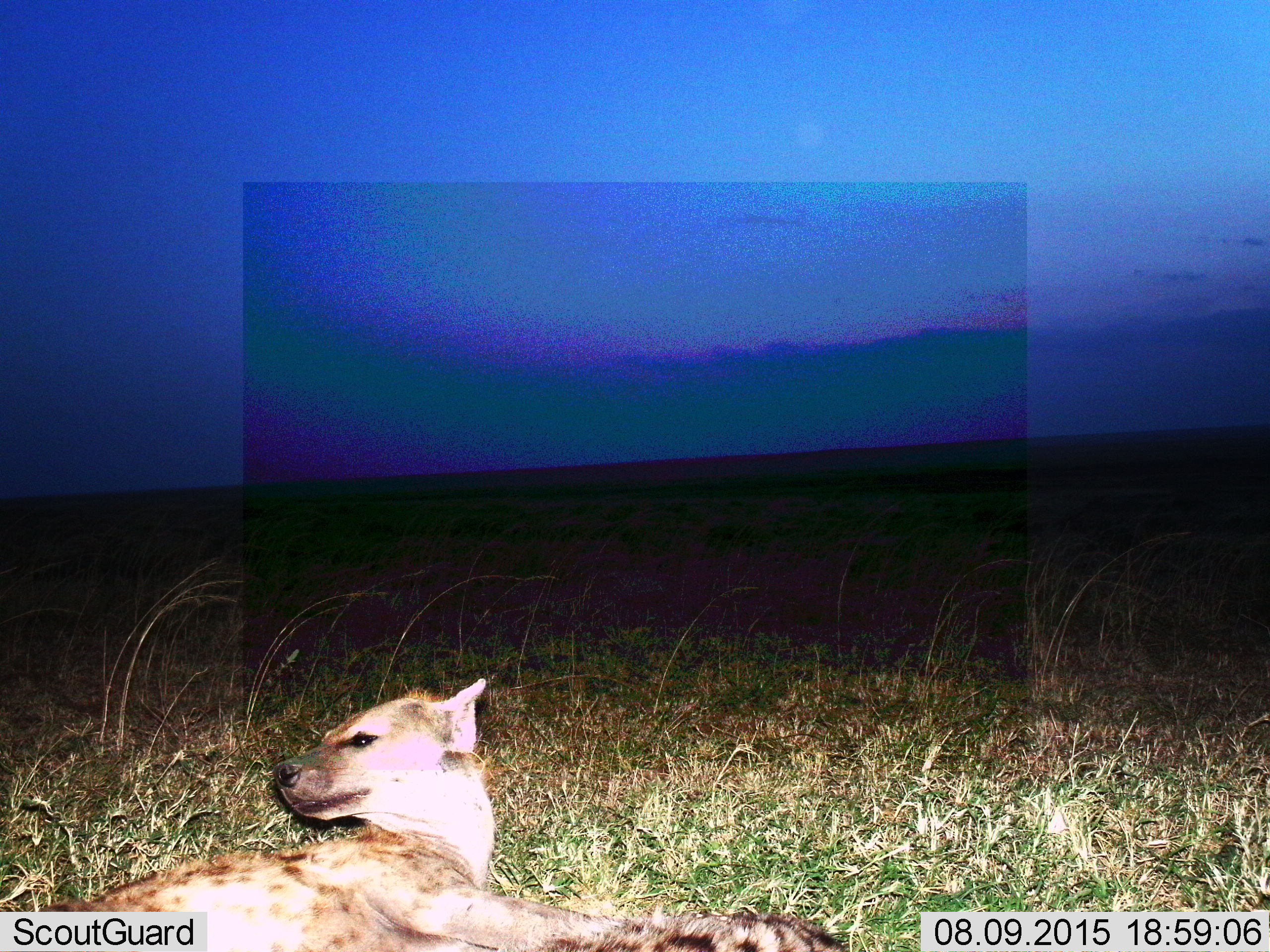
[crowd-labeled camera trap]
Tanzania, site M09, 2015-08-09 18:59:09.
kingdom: Animalia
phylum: Chordata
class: Mammalia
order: Carnivora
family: Hyaenidae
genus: Crocuta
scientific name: Crocuta crocuta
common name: spotted hyena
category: hyenaspotted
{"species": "hyenaspotted (spotted hyena) (Crocuta crocuta)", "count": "1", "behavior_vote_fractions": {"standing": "0%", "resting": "90%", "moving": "0%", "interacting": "10%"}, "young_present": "10%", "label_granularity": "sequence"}